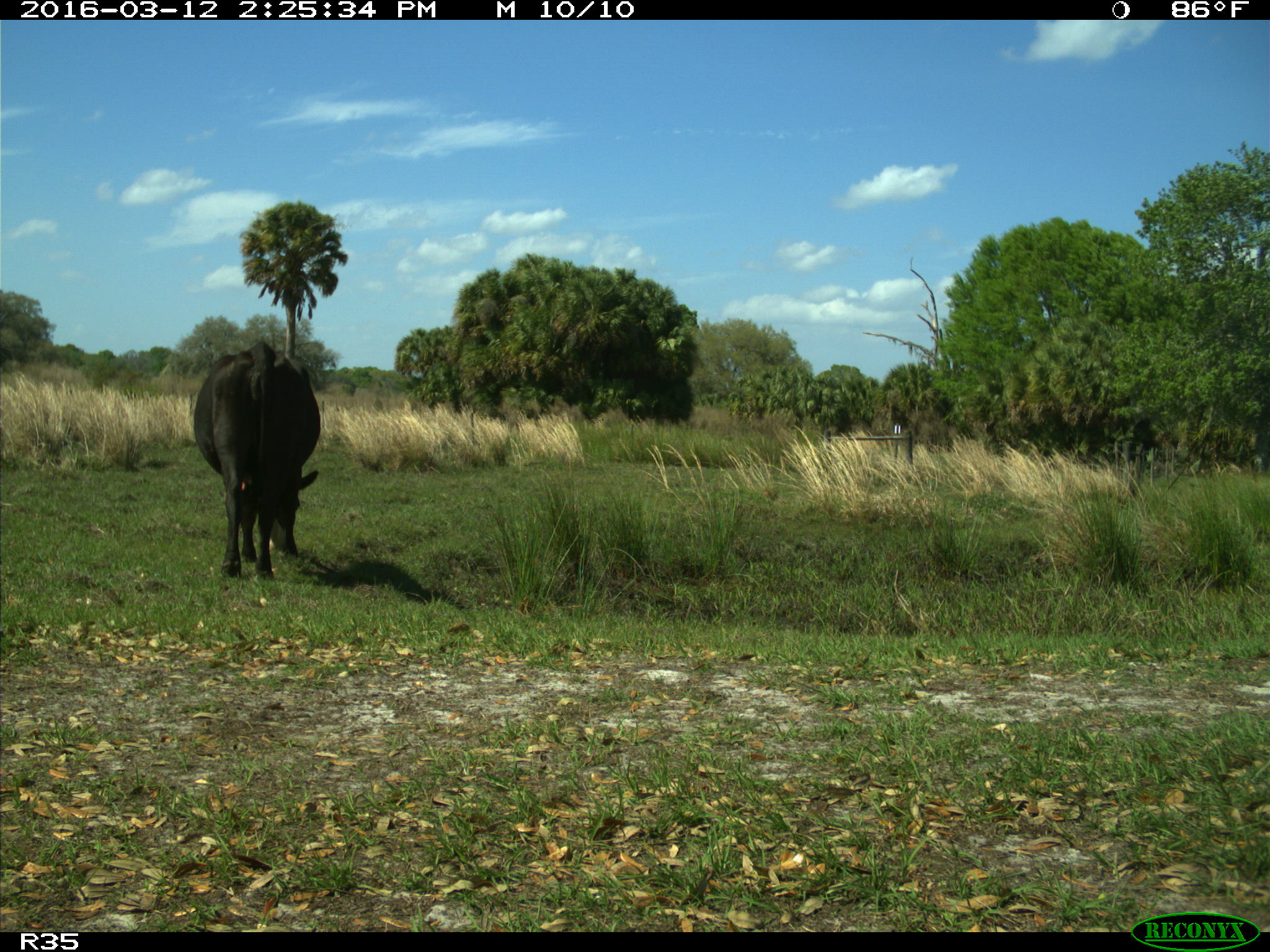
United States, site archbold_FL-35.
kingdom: Animalia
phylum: Chordata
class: Mammalia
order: Artiodactyla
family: Bovidae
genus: Bos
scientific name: Bos taurus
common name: domestic cow